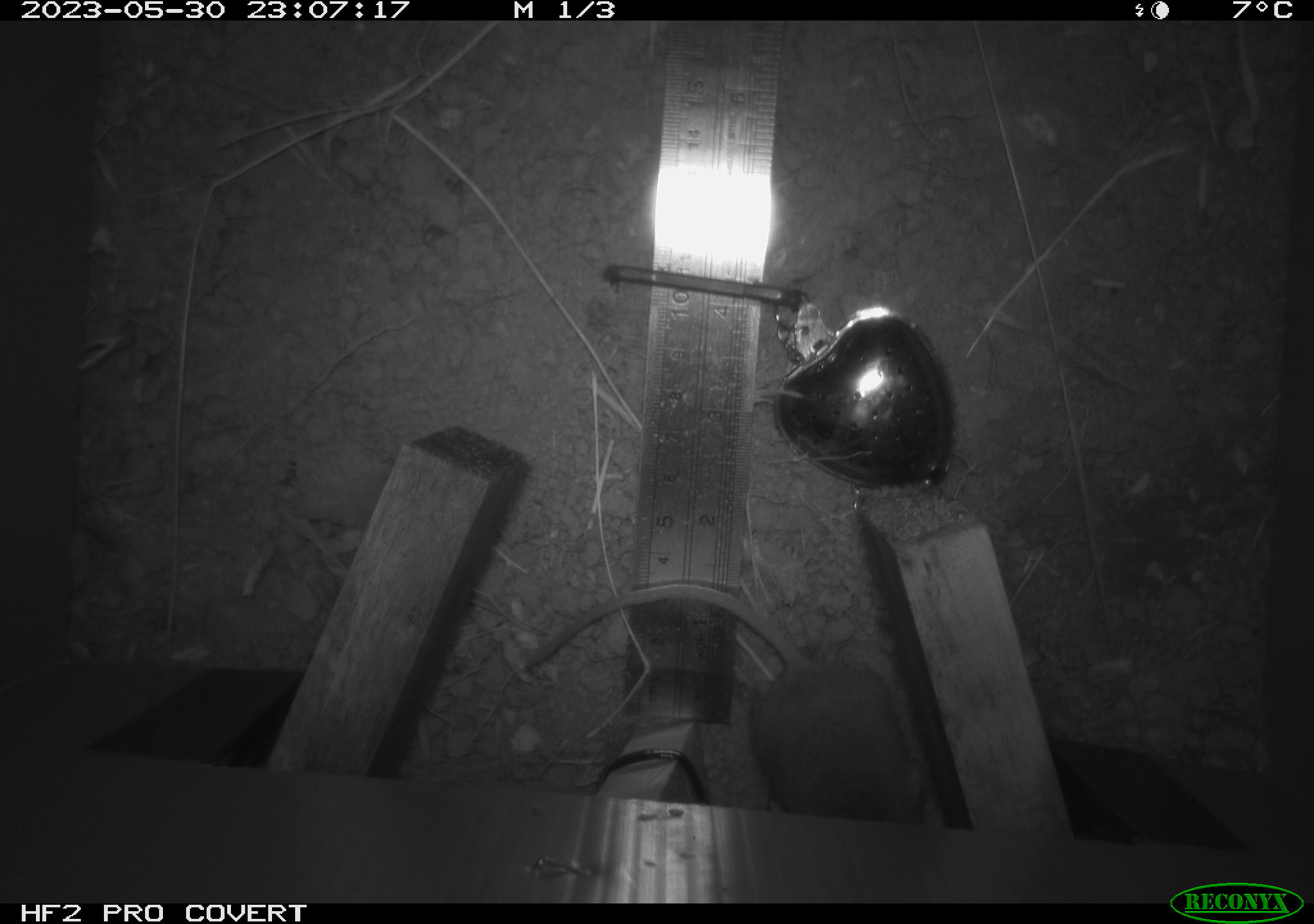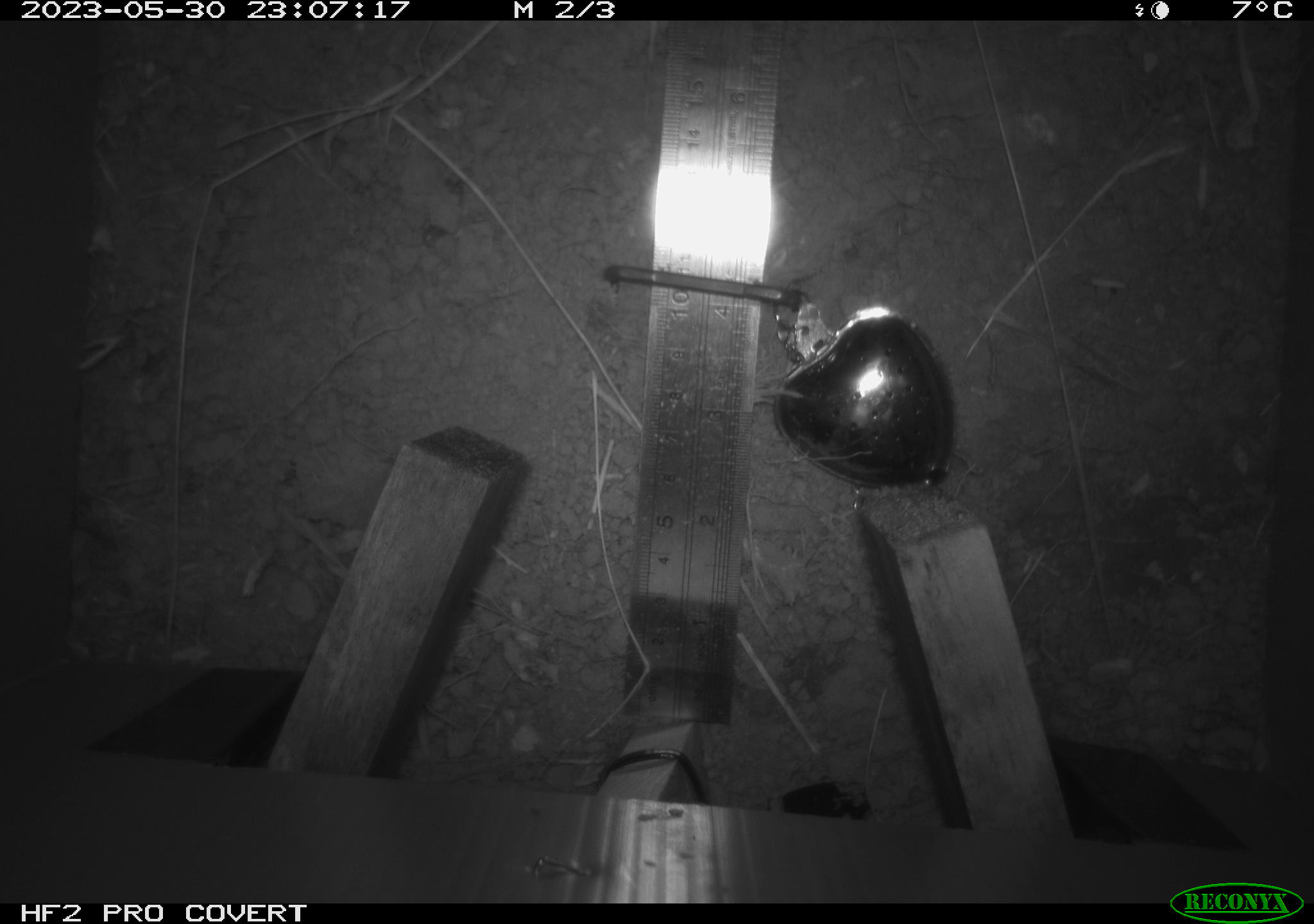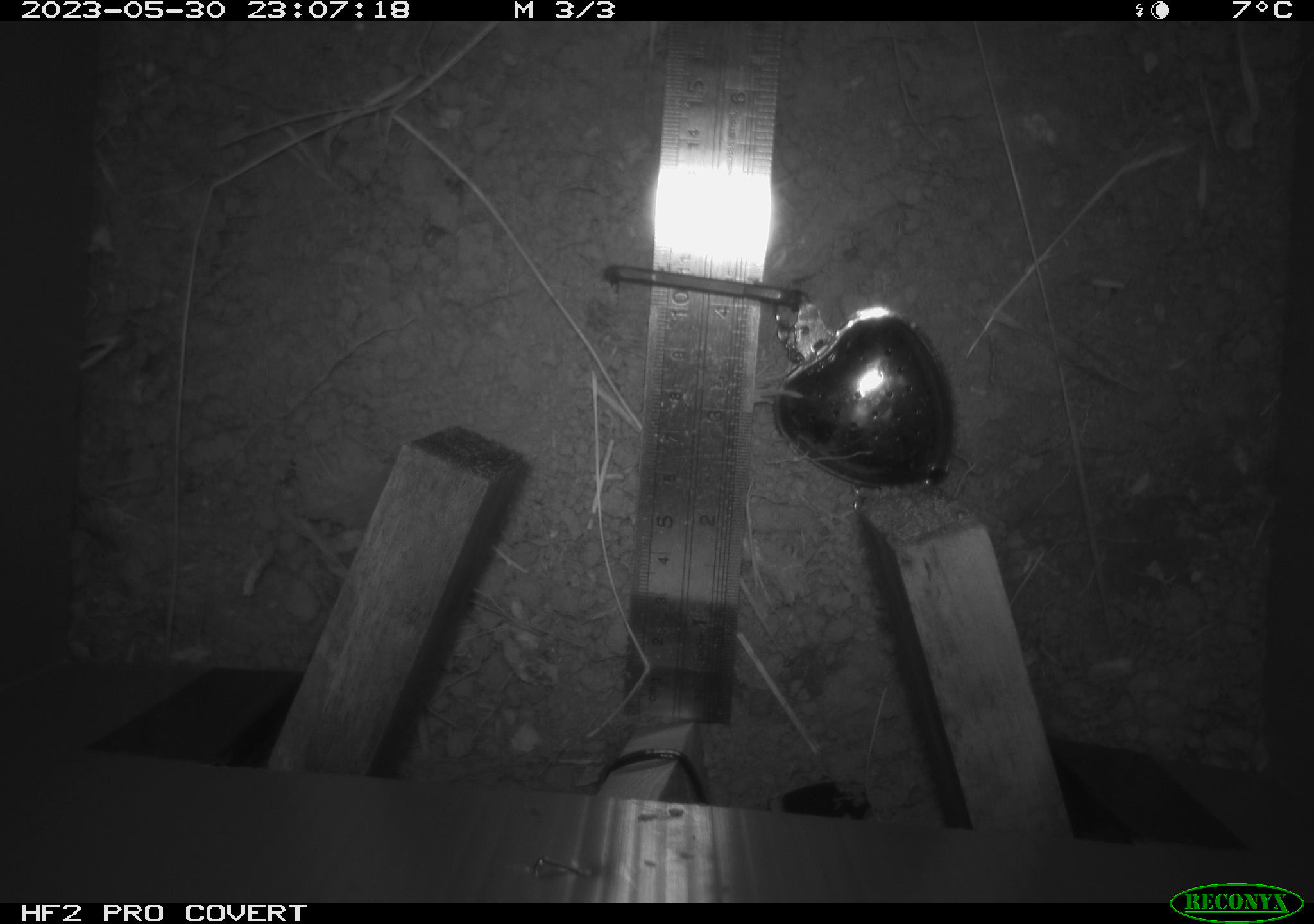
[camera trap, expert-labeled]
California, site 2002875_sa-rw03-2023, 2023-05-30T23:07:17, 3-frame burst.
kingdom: Animalia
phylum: Chordata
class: Mammalia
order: Rodentia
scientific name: Rodentia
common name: mouse species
Mouse species (Rodentia).